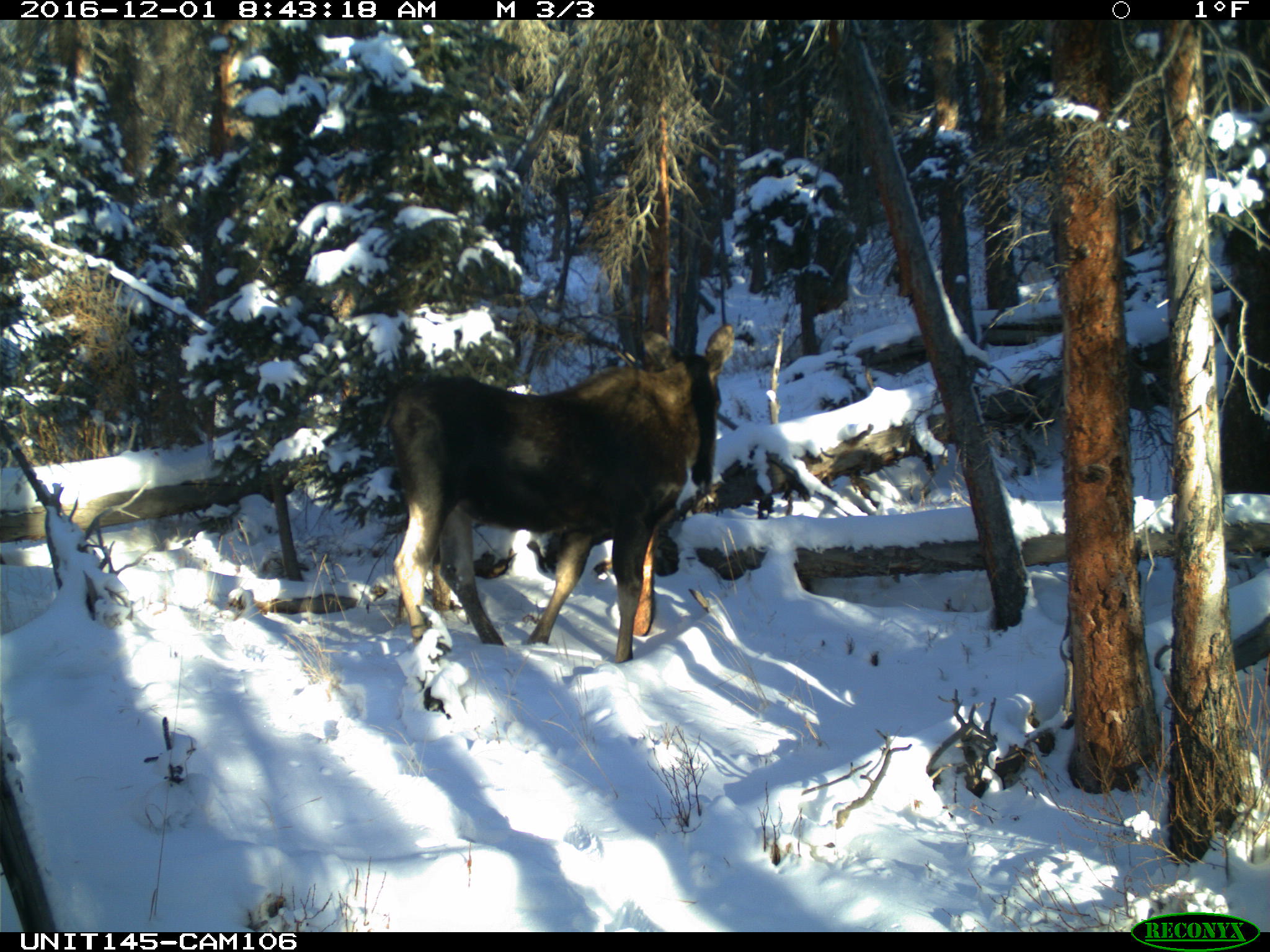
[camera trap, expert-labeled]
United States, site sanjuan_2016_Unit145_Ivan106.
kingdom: Animalia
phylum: Chordata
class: Mammalia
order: Artiodactyla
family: Cervidae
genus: Alces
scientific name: Alces alces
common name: moose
Alces alces (moose).